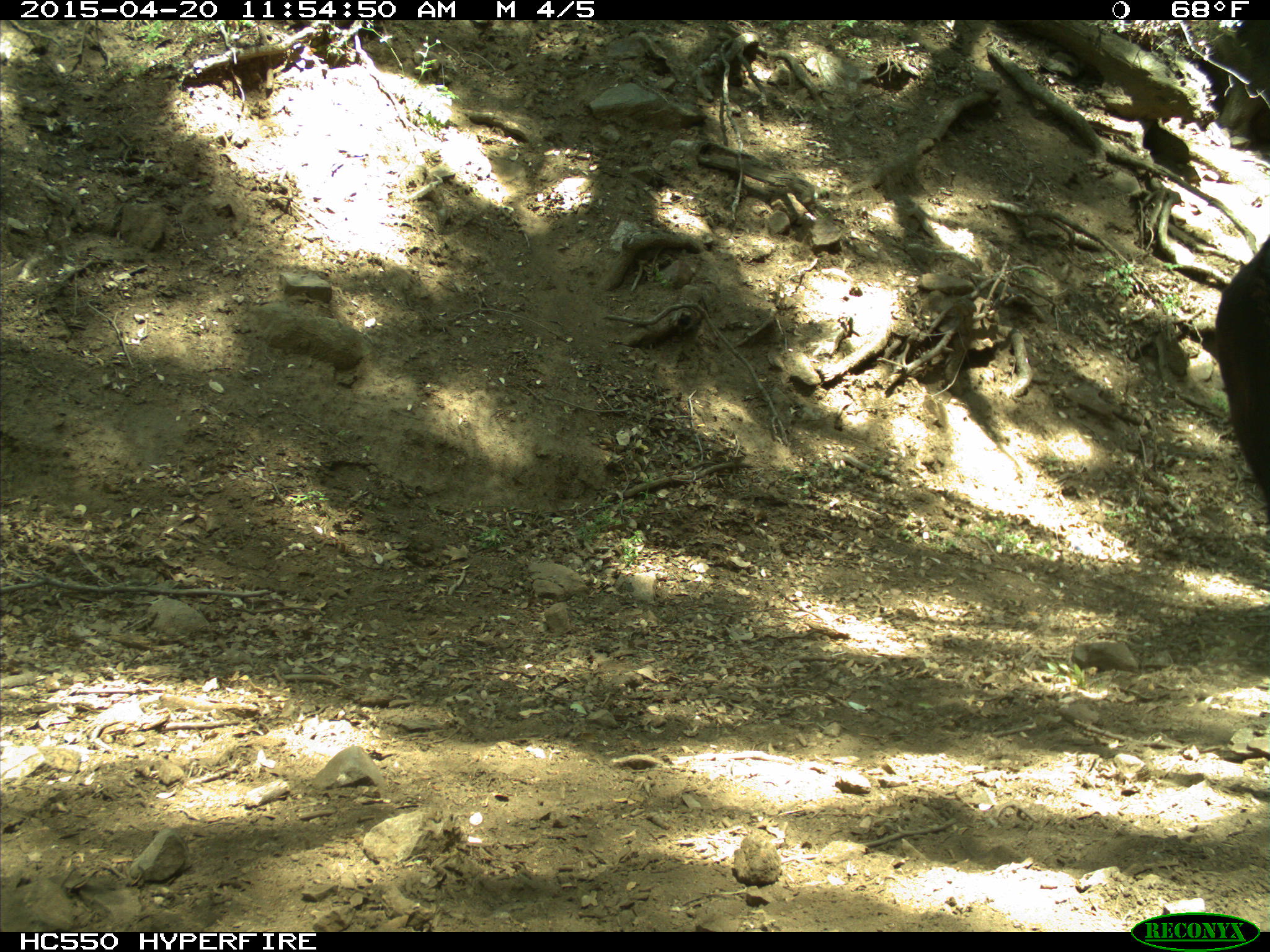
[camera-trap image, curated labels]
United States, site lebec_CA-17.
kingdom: Animalia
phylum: Chordata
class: Mammalia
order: Artiodactyla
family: Bovidae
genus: Bos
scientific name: Bos taurus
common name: domestic cow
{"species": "Bos taurus (domestic cow)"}